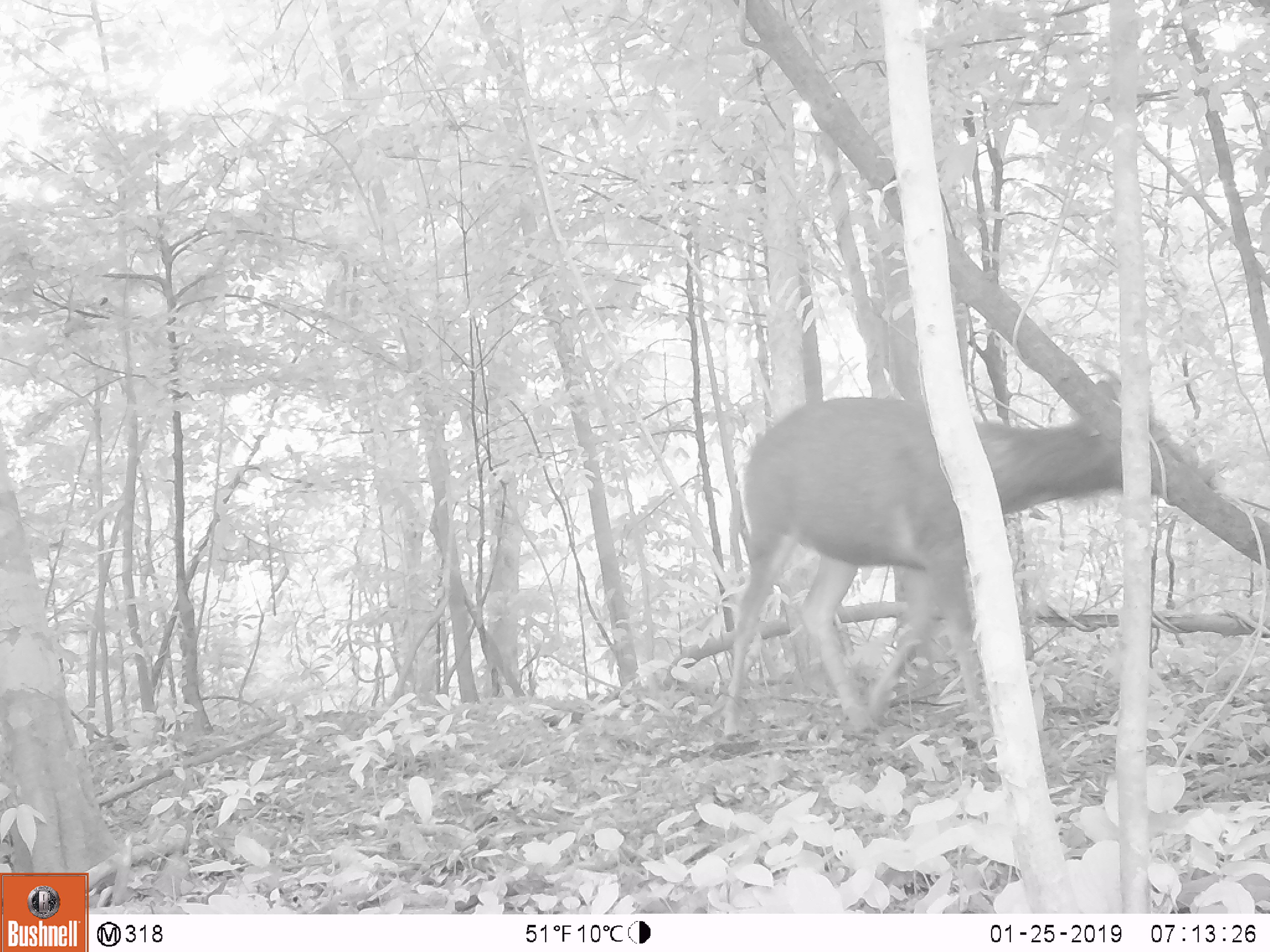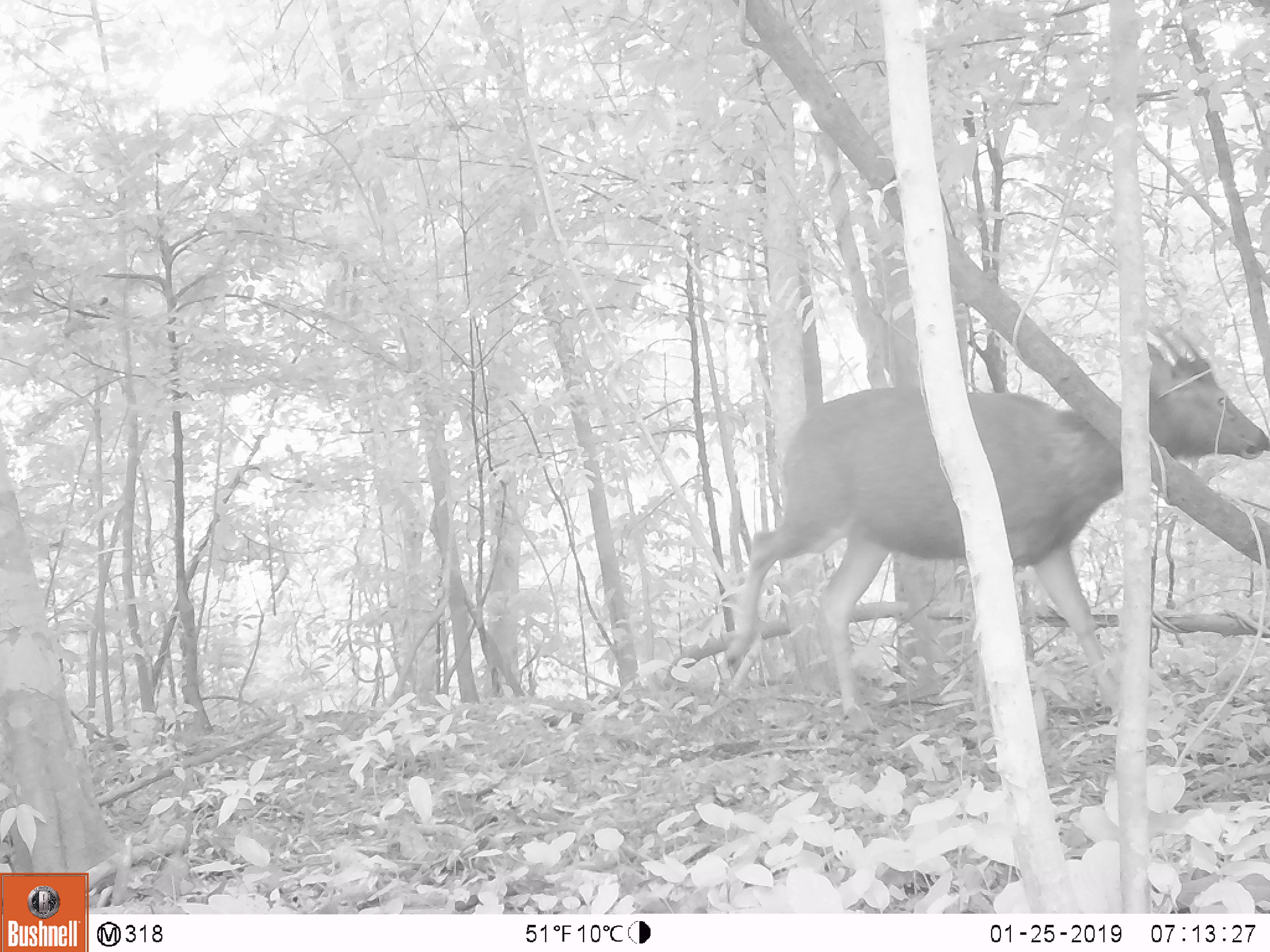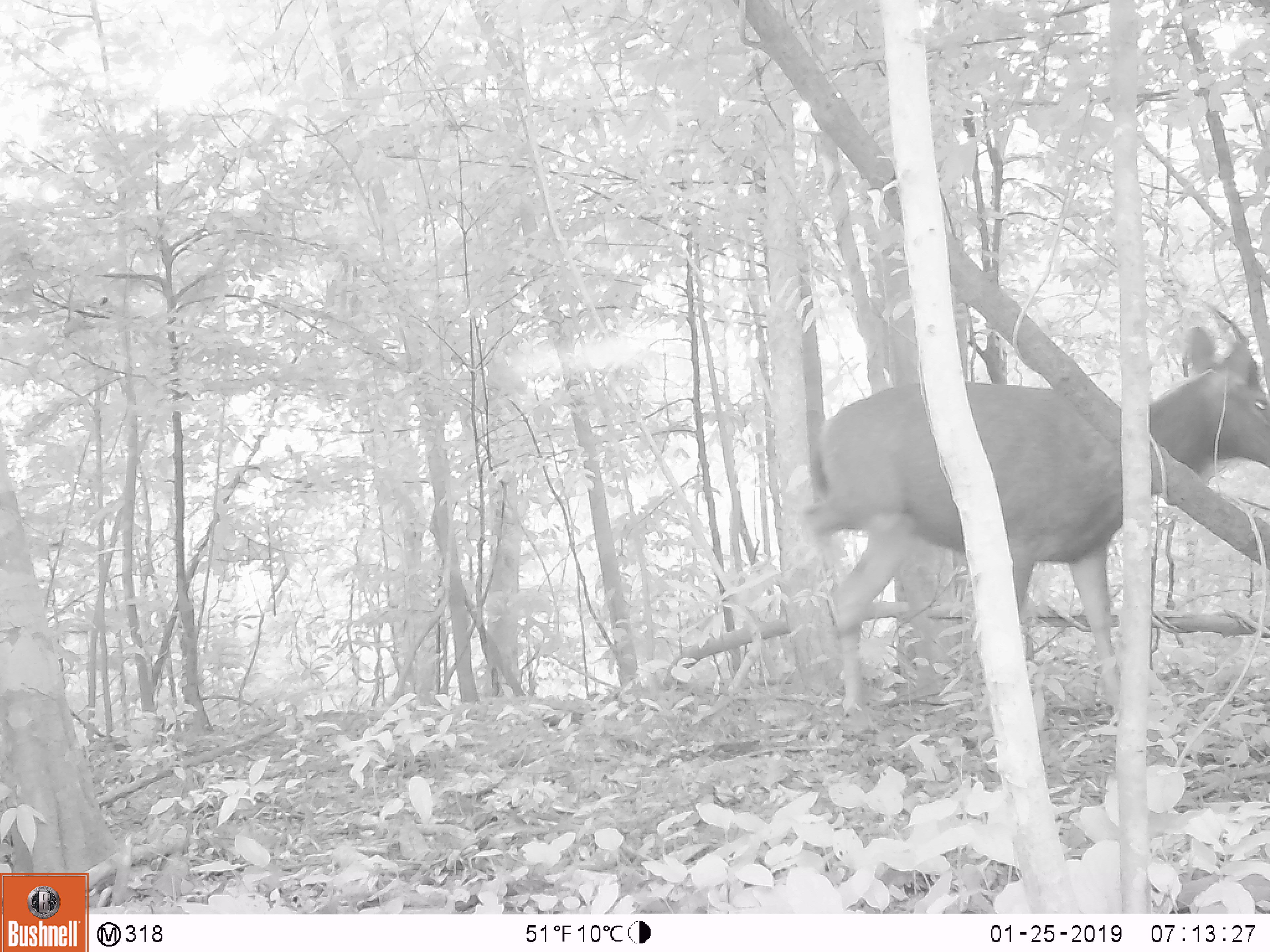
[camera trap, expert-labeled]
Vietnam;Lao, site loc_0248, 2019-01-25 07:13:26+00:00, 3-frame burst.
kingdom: Animalia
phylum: Chordata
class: Mammalia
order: Artiodactyla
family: Cervidae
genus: Rusa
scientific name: Rusa unicolor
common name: sambar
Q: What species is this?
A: Sambar (Rusa unicolor).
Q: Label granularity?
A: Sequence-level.